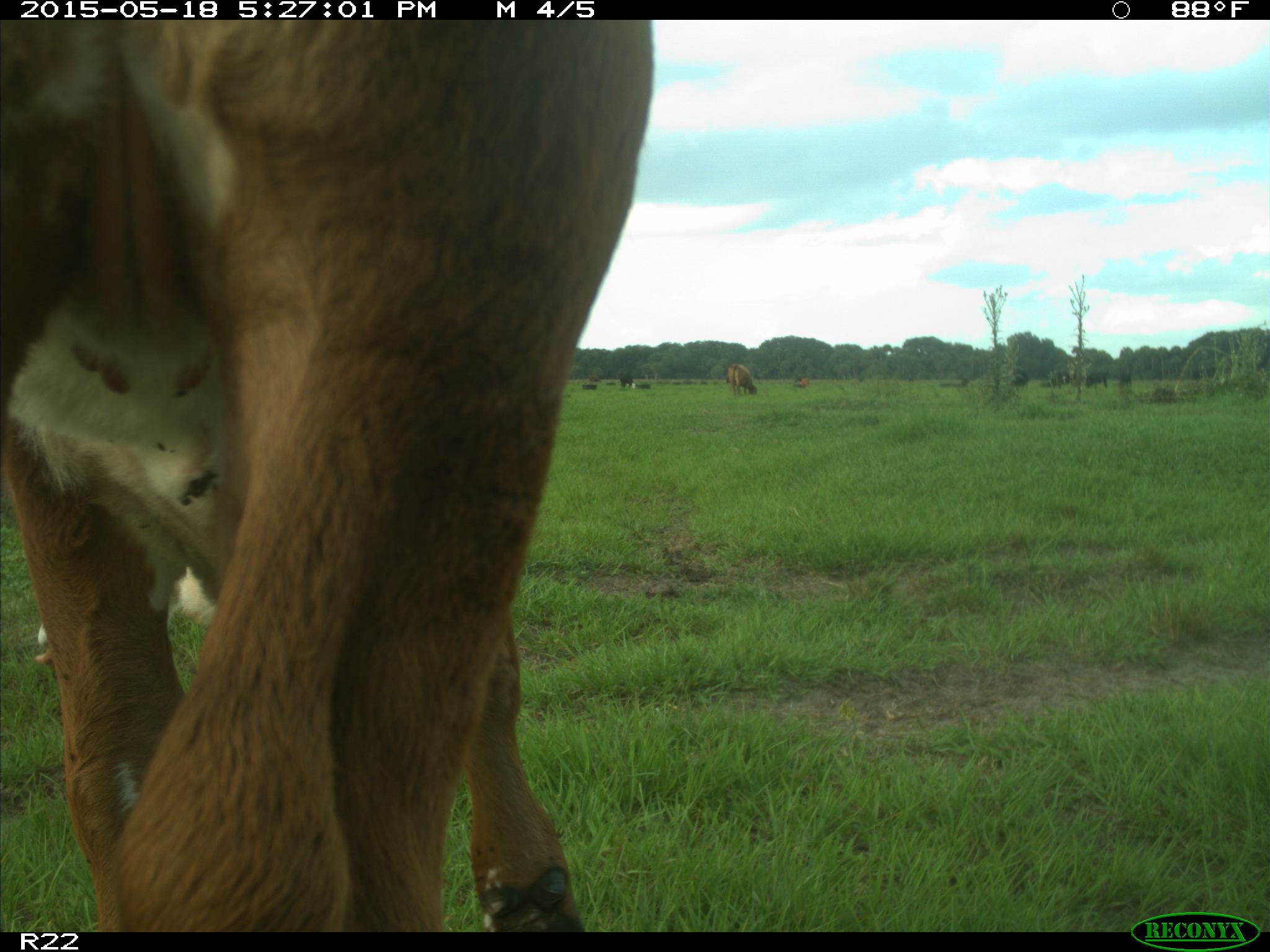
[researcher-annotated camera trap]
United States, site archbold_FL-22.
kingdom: Animalia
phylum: Chordata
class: Mammalia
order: Artiodactyla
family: Bovidae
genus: Bos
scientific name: Bos taurus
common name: domestic cow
Bos taurus (domestic cow).